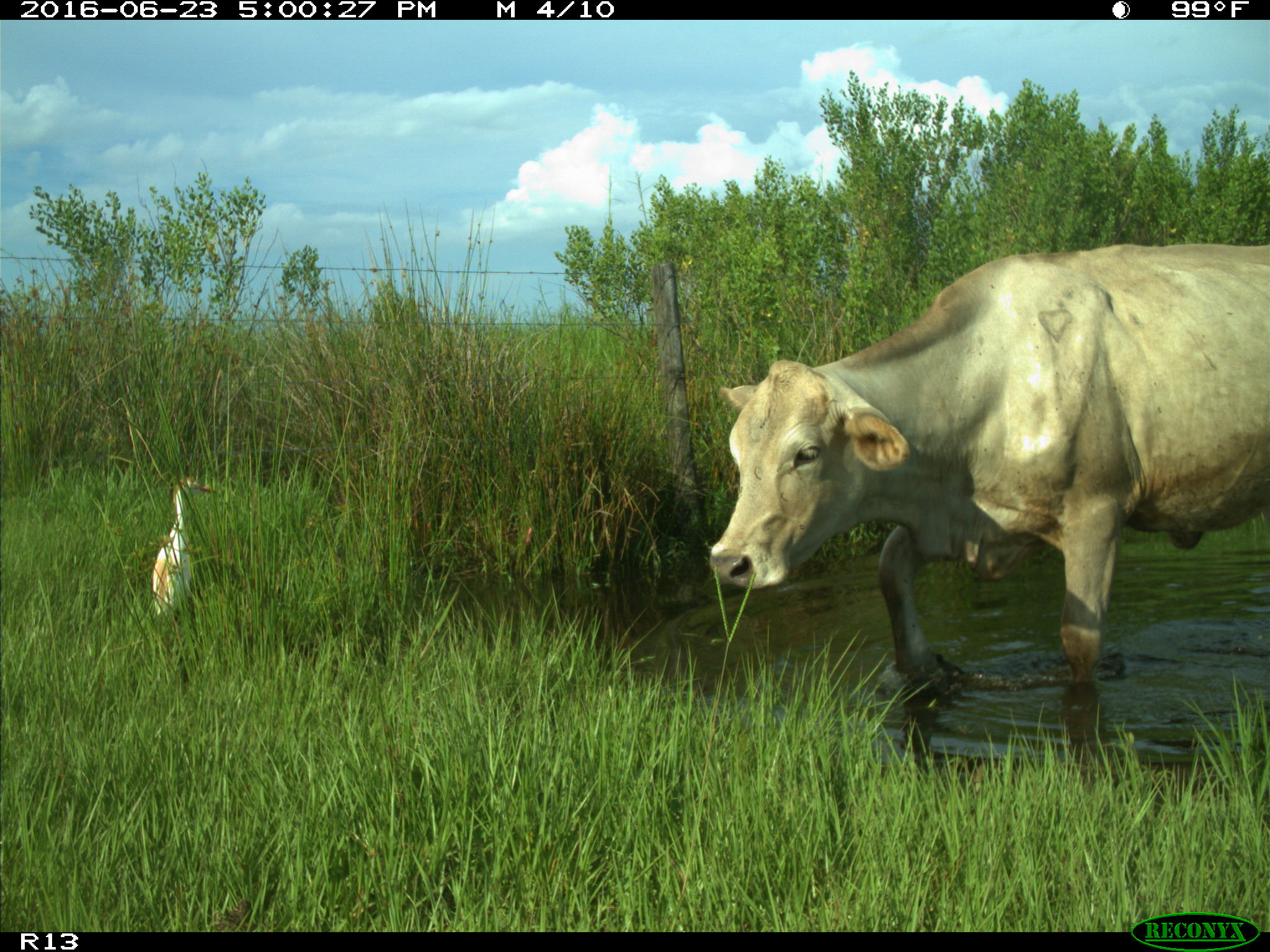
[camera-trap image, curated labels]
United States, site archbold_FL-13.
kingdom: Animalia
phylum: Chordata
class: Mammalia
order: Artiodactyla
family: Bovidae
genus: Bos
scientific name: Bos taurus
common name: domestic cow